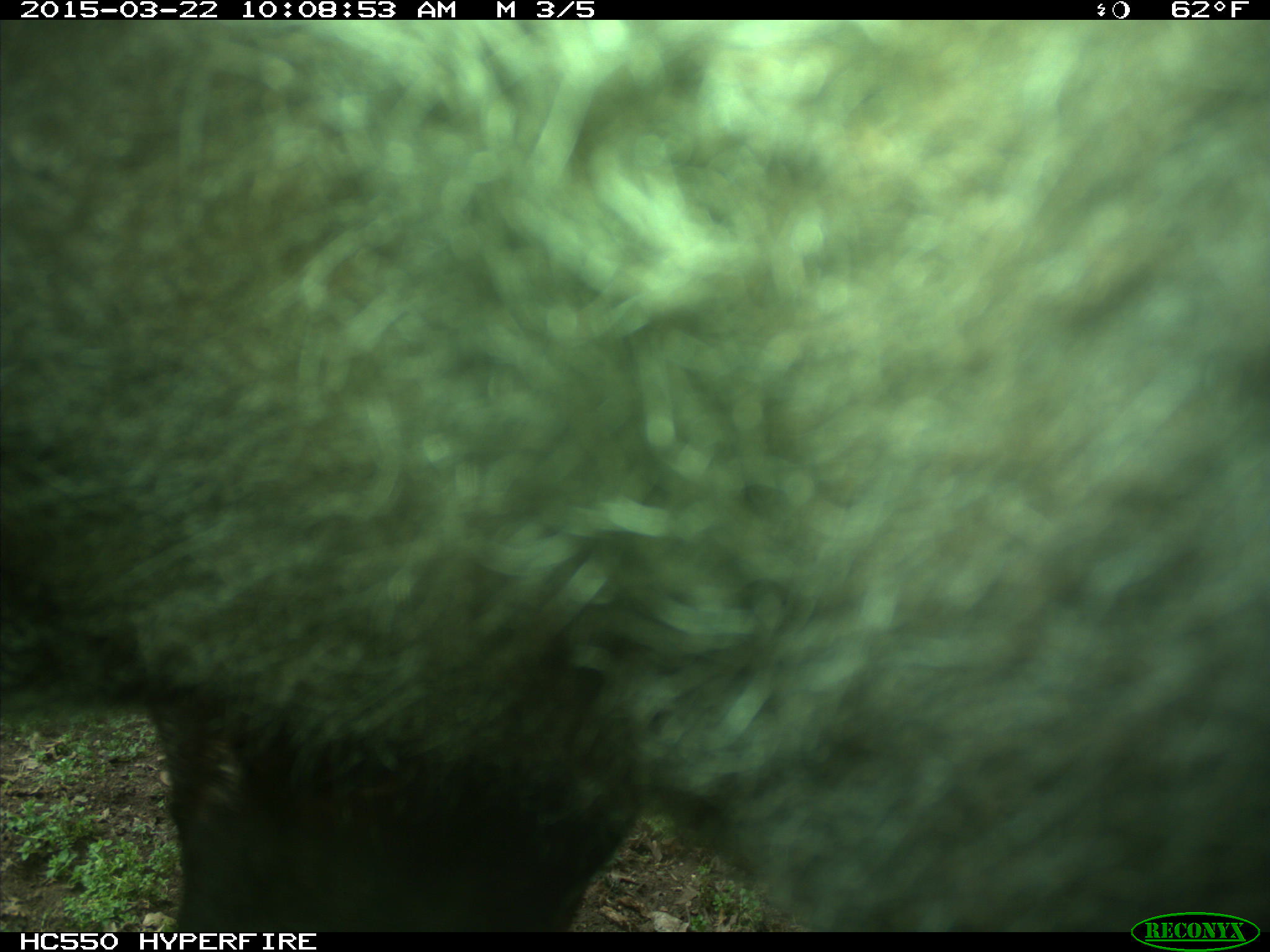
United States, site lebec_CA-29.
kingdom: Animalia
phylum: Chordata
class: Mammalia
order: Artiodactyla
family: Bovidae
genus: Bos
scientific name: Bos taurus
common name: domestic cow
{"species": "Bos taurus (domestic cow)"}